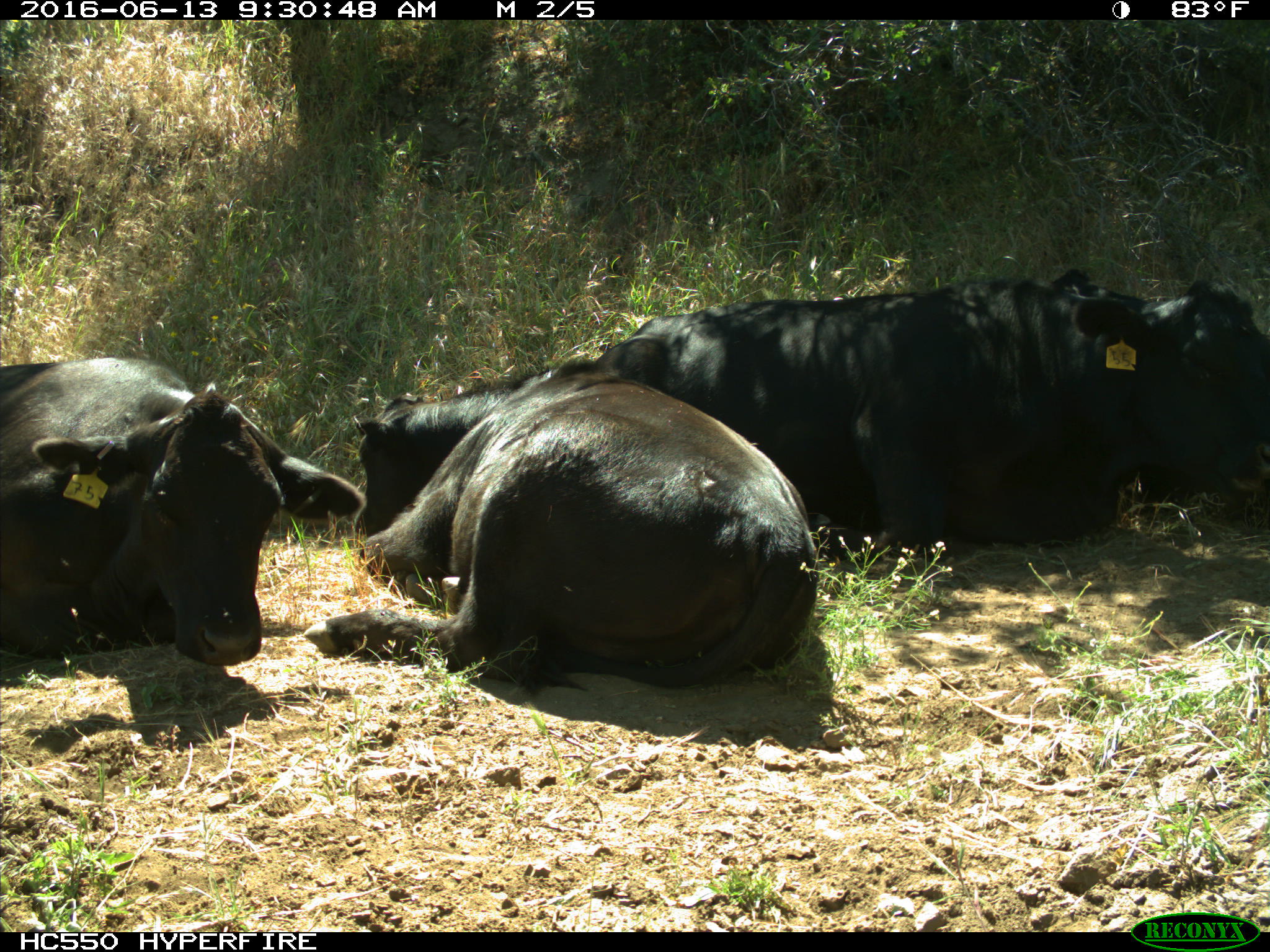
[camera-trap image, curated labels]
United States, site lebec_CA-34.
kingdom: Animalia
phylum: Chordata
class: Mammalia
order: Artiodactyla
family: Bovidae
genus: Bos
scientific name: Bos taurus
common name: domestic cow